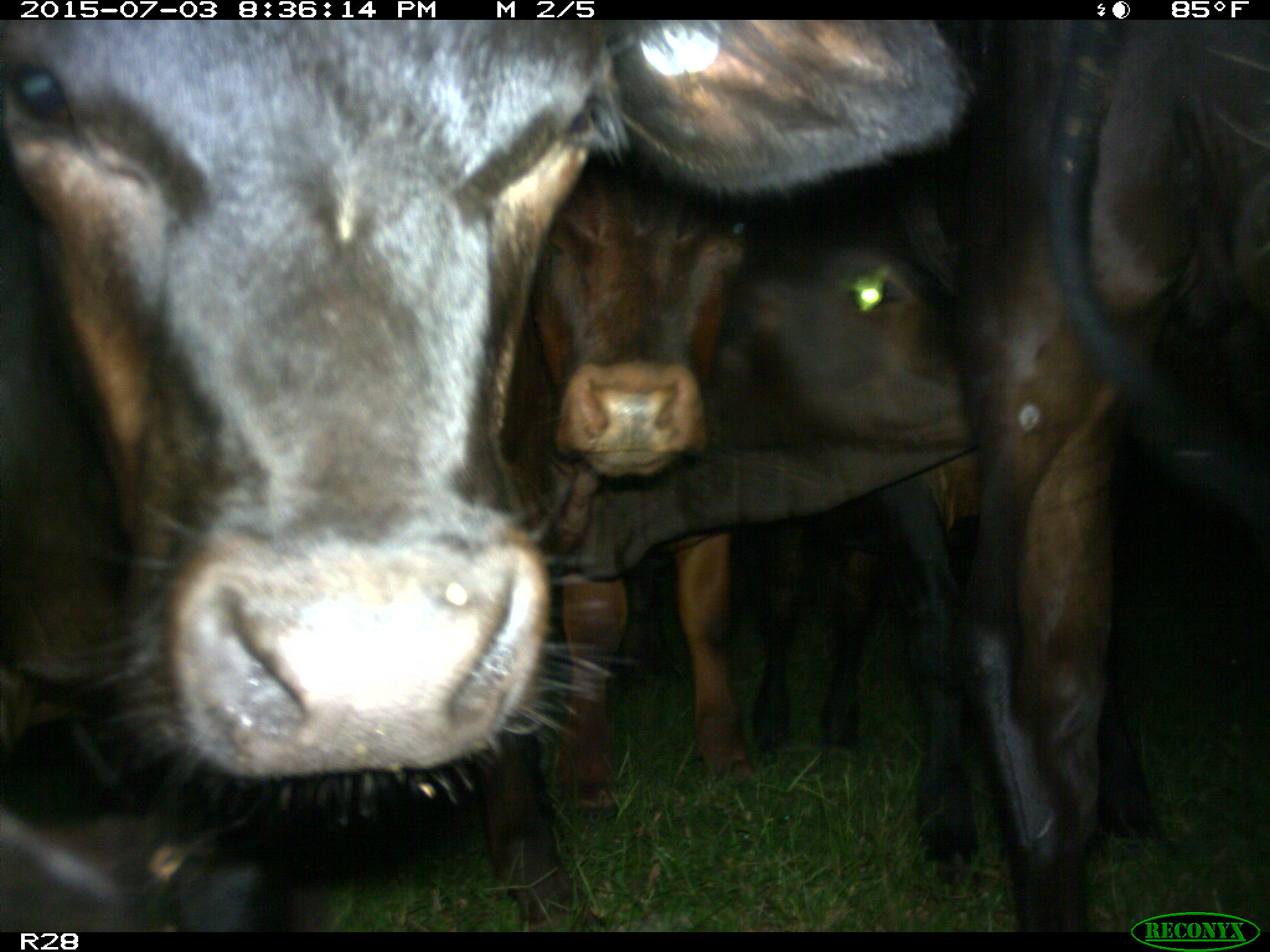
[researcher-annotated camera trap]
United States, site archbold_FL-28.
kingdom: Animalia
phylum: Chordata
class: Mammalia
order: Artiodactyla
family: Bovidae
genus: Bos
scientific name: Bos taurus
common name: domestic cow